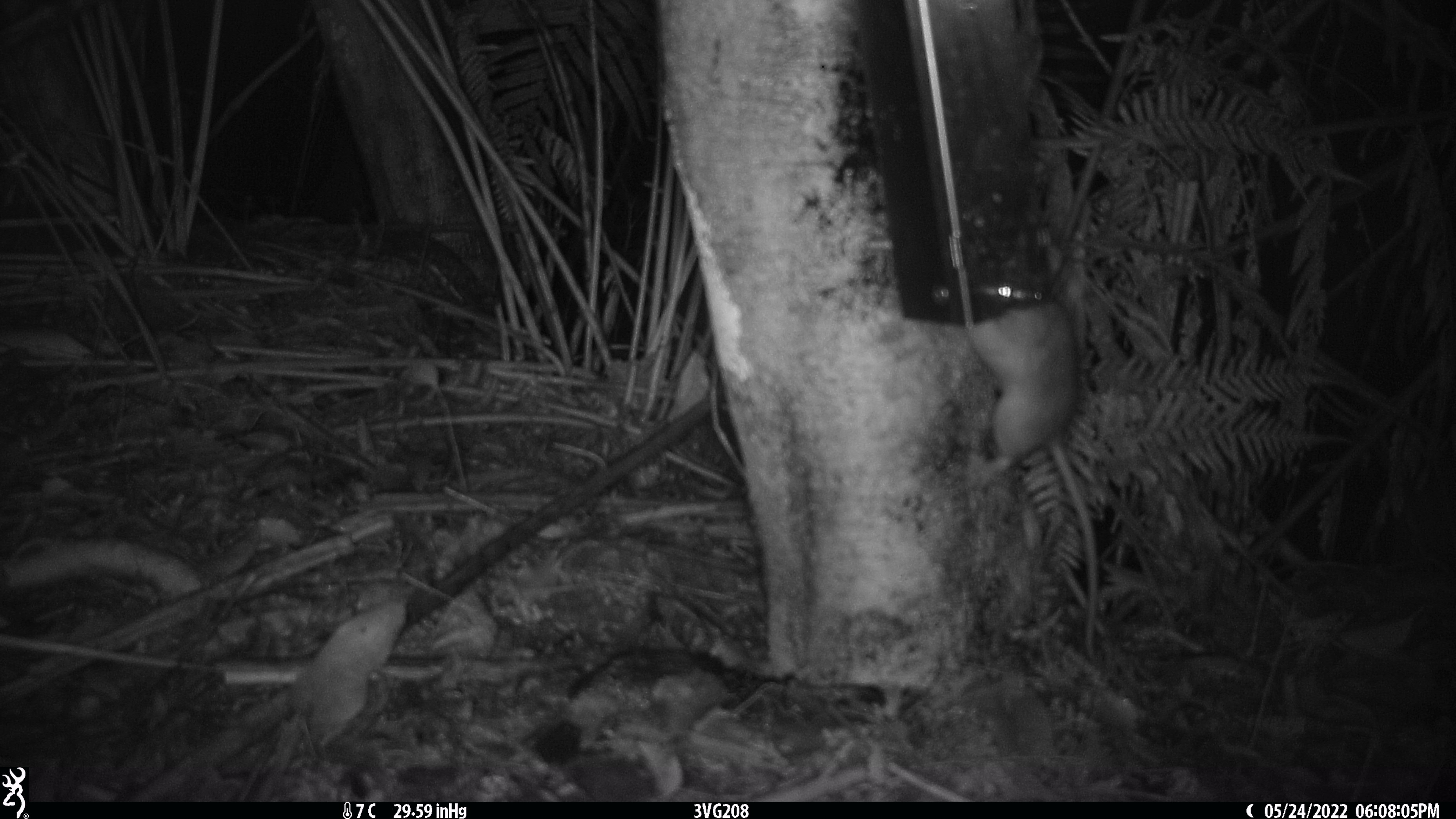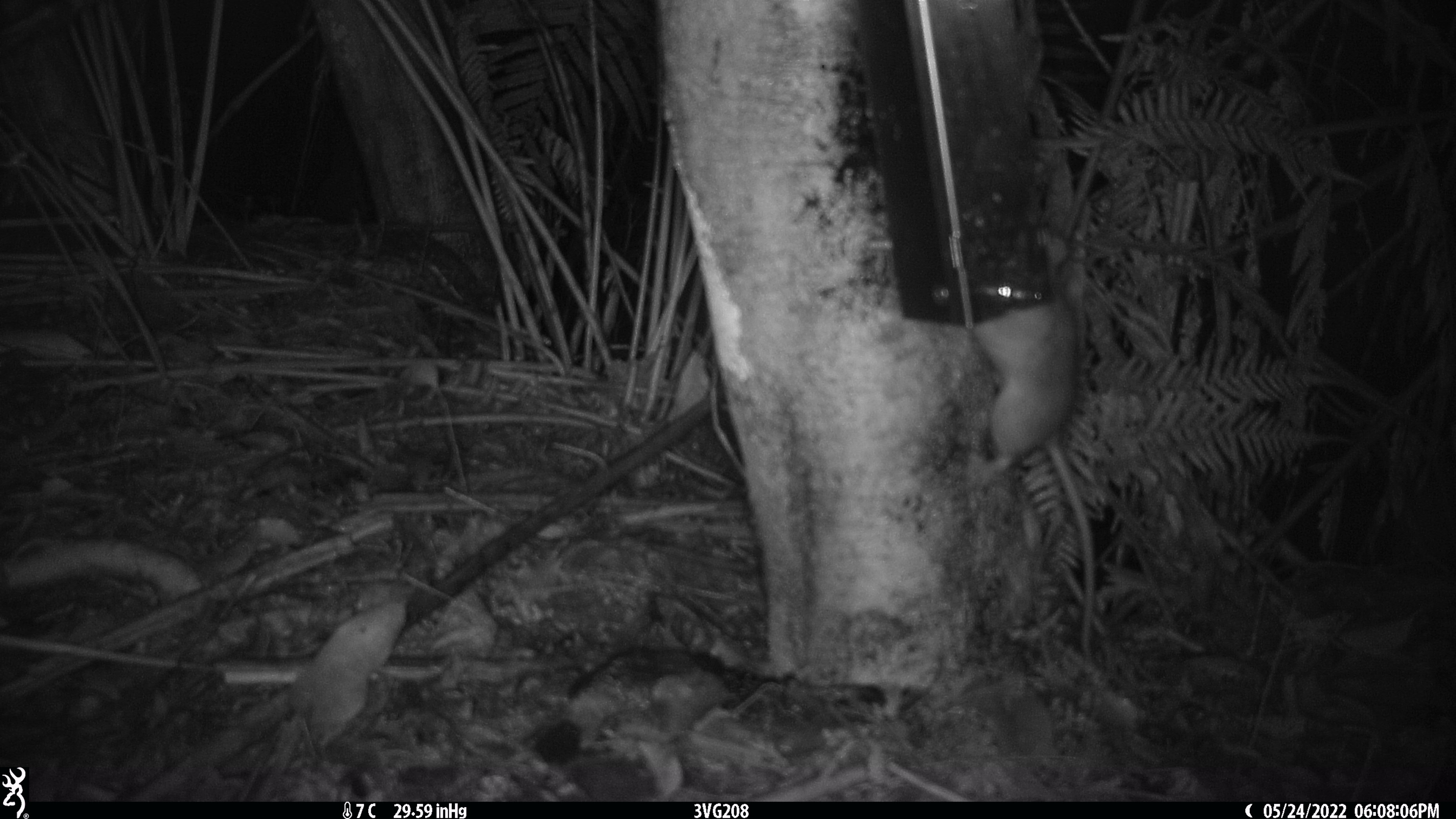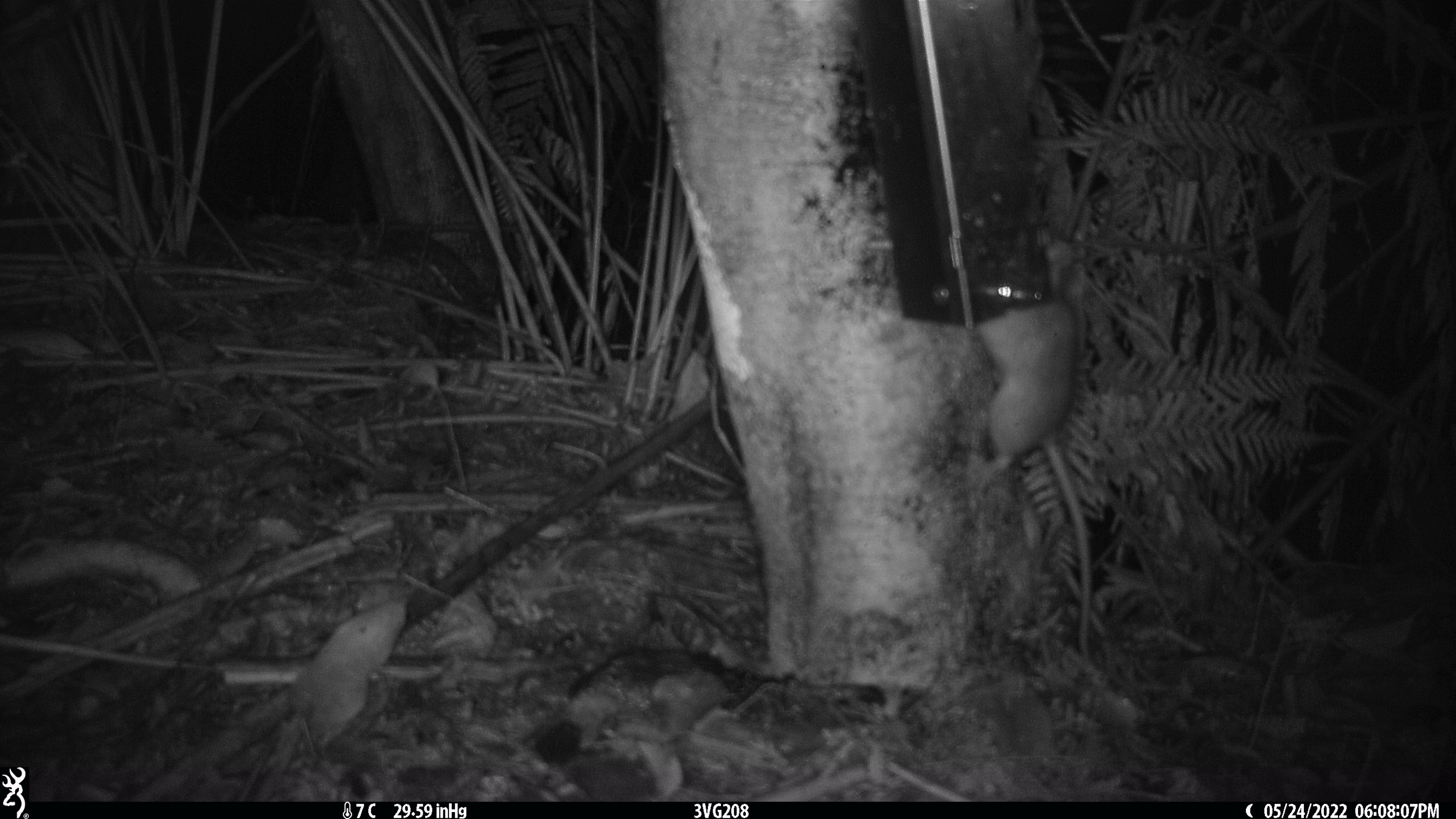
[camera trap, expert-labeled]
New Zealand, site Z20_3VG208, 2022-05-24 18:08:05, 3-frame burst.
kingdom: Animalia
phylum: Chordata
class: Mammalia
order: Rodentia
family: Muridae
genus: Rattus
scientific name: Rattus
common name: rat